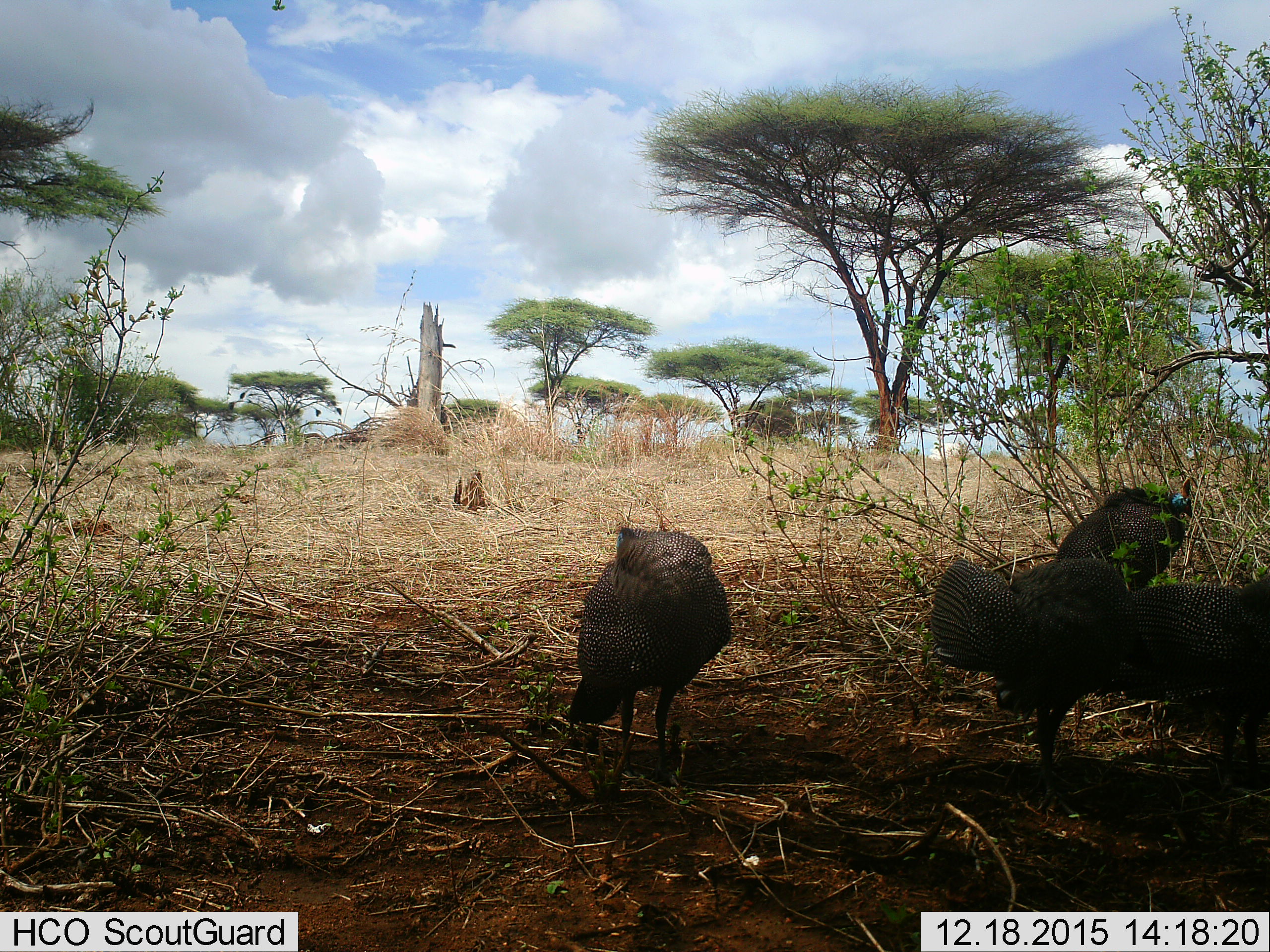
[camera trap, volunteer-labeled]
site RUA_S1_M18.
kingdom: Animalia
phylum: Chordata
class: Aves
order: Galliformes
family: Numididae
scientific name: Numididae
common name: guineafowl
Guineafowl (Numididae), count 4. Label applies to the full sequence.